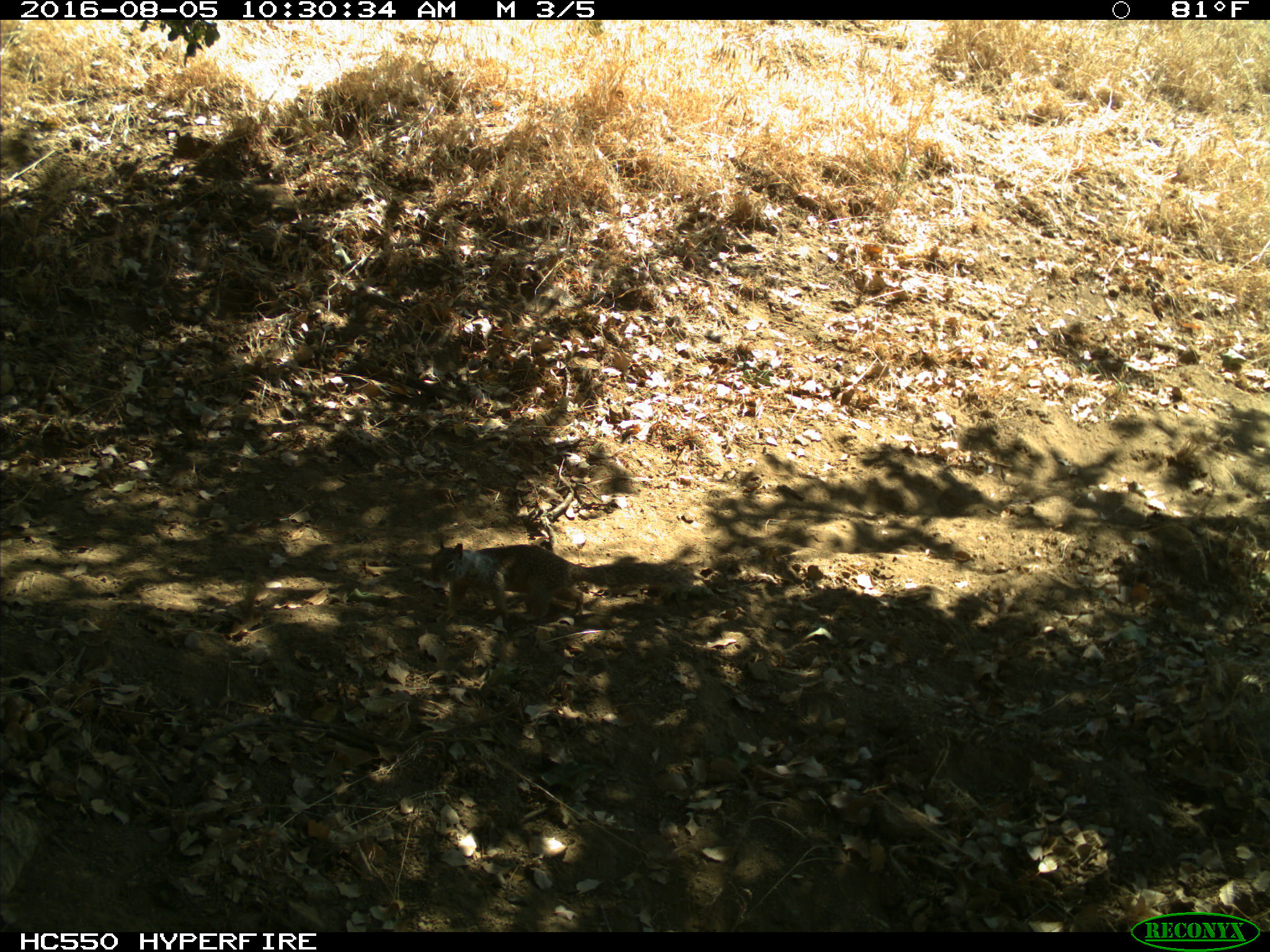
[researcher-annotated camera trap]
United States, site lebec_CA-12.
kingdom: Animalia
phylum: Chordata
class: Mammalia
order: Rodentia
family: Sciuridae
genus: Otospermophilus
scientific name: Otospermophilus beecheyi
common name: california ground squirrel